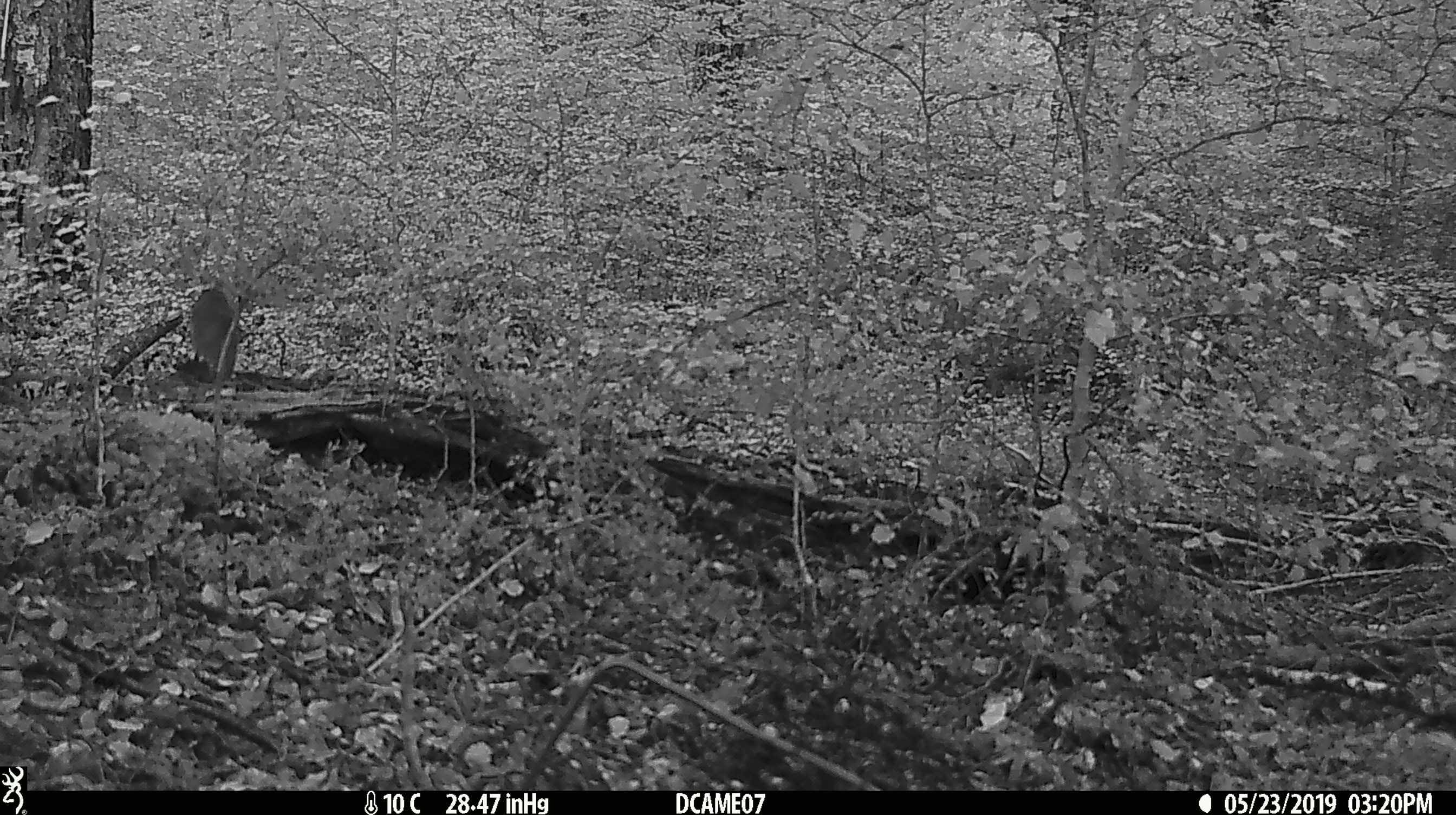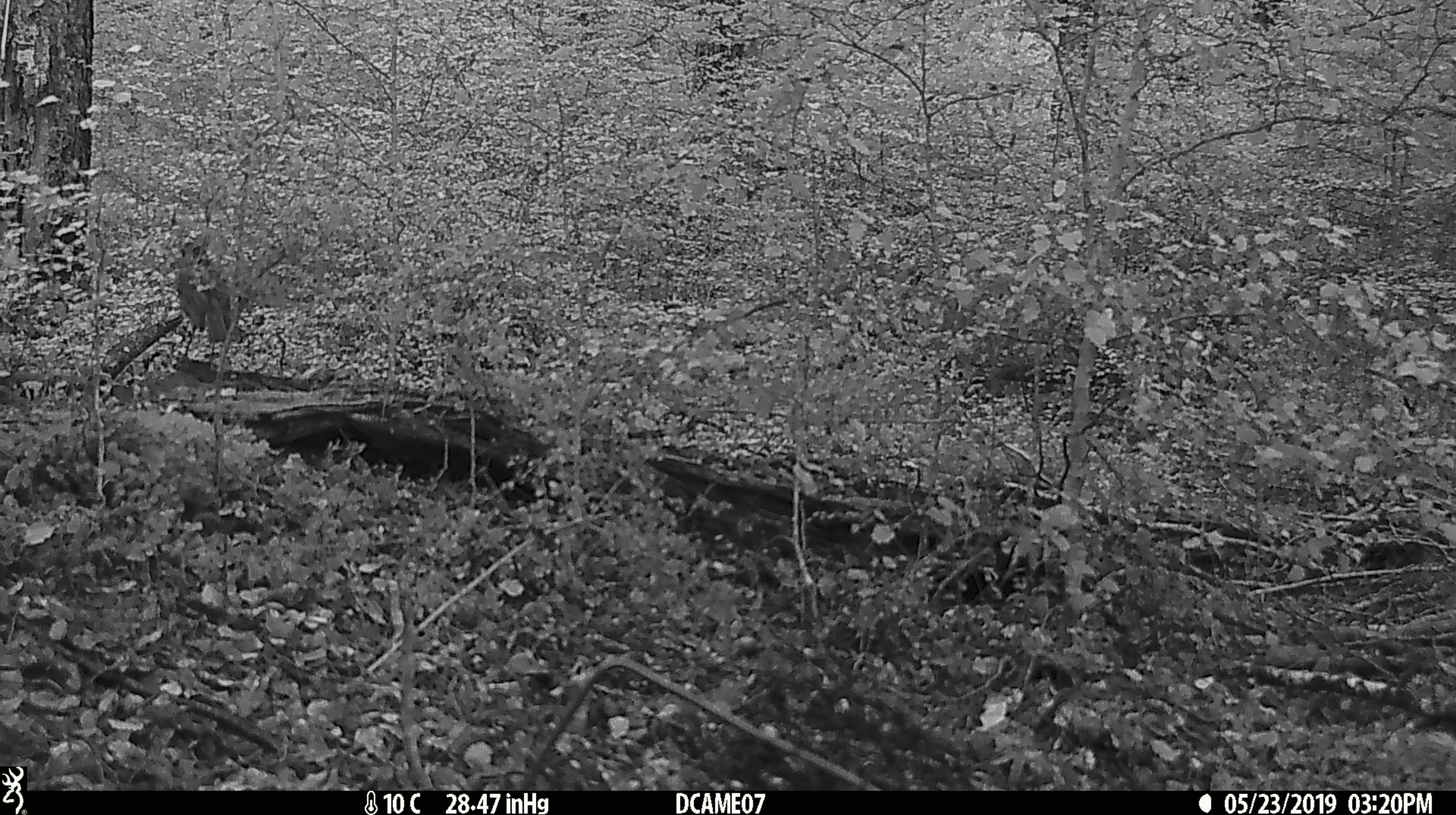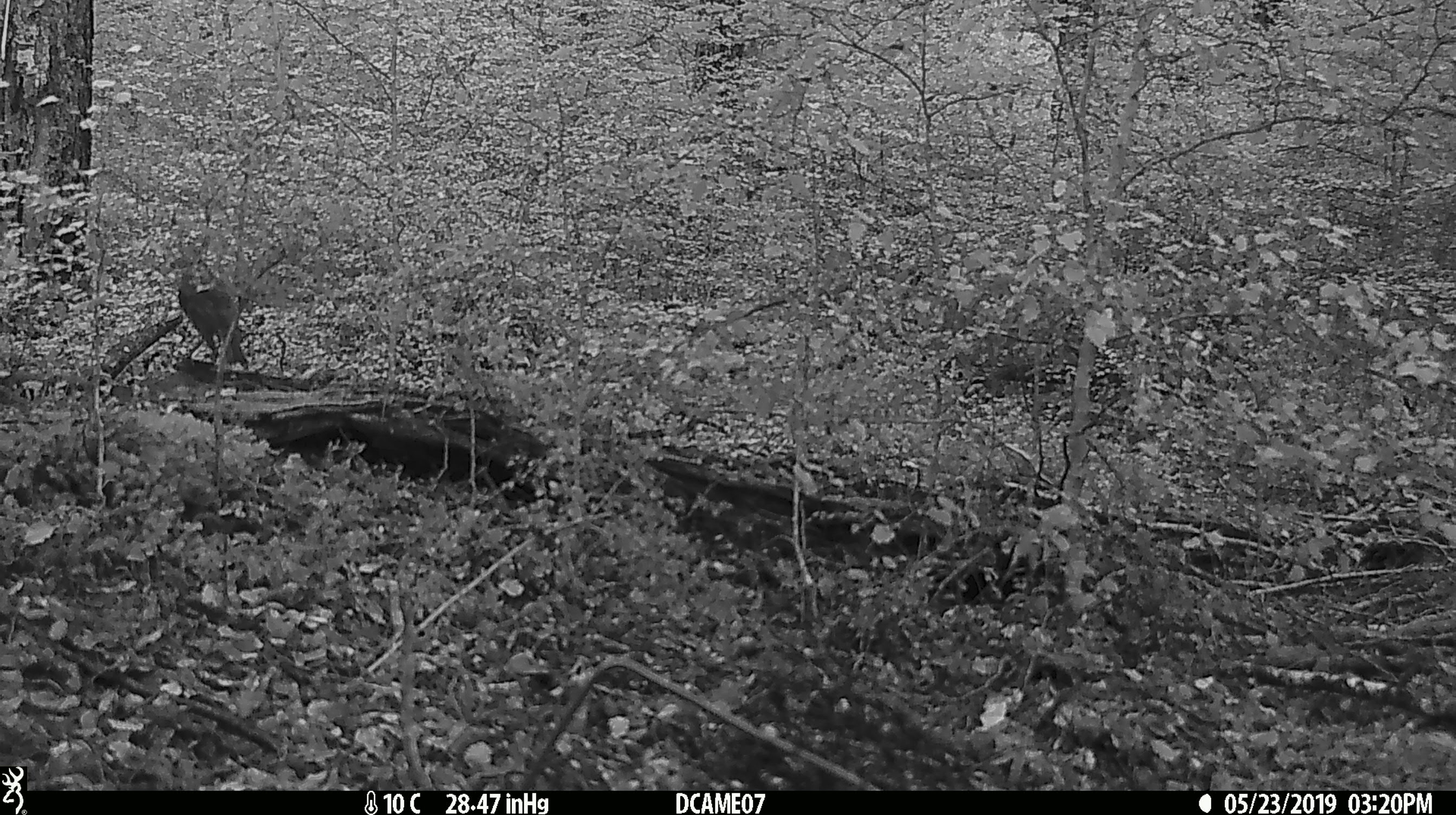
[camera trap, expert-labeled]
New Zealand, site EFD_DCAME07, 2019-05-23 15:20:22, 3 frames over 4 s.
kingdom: Animalia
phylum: Chordata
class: Aves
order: Passeriformes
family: Petroicidae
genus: Petroica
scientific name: Petroica australis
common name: new zealand robin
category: robin